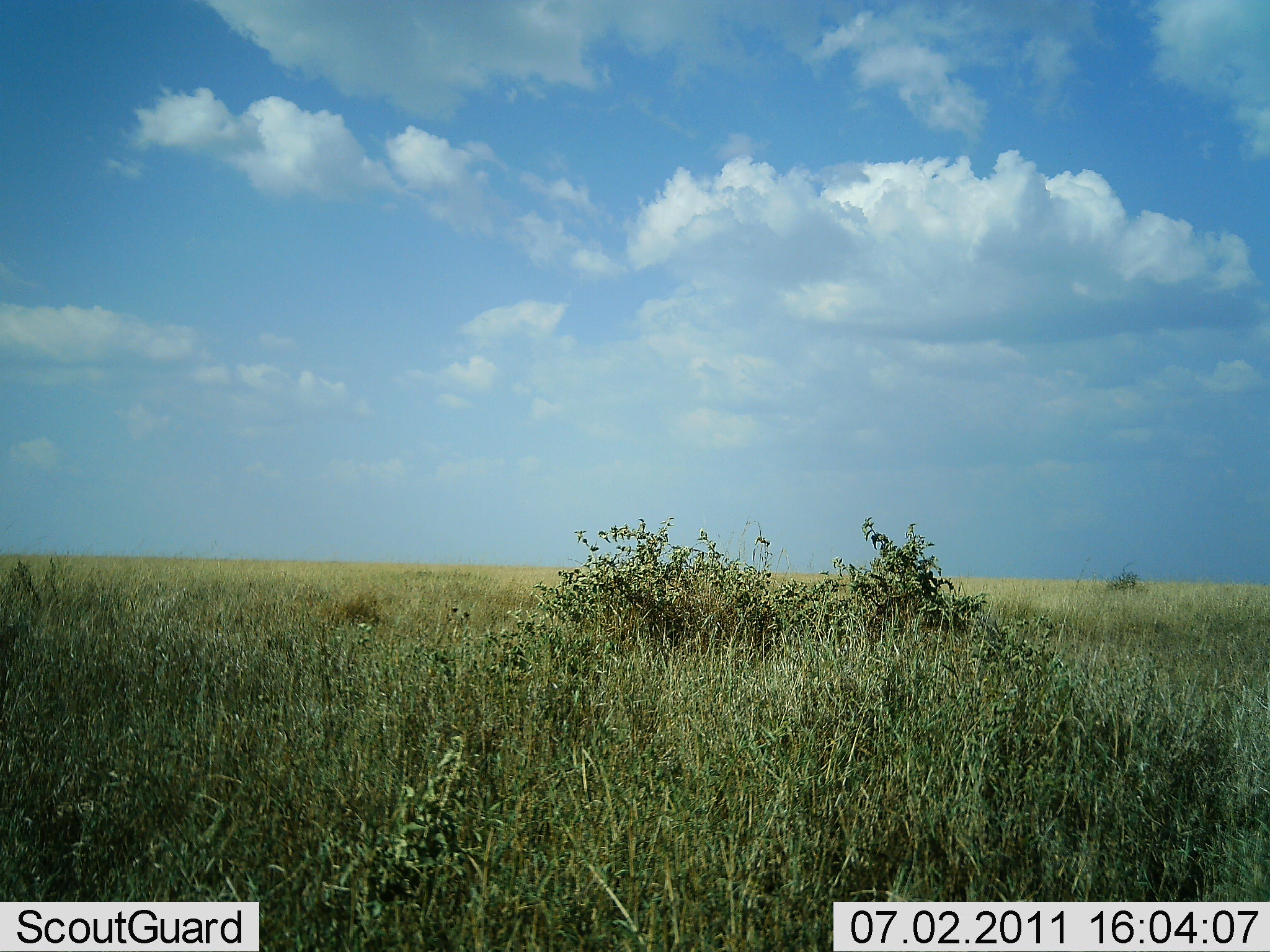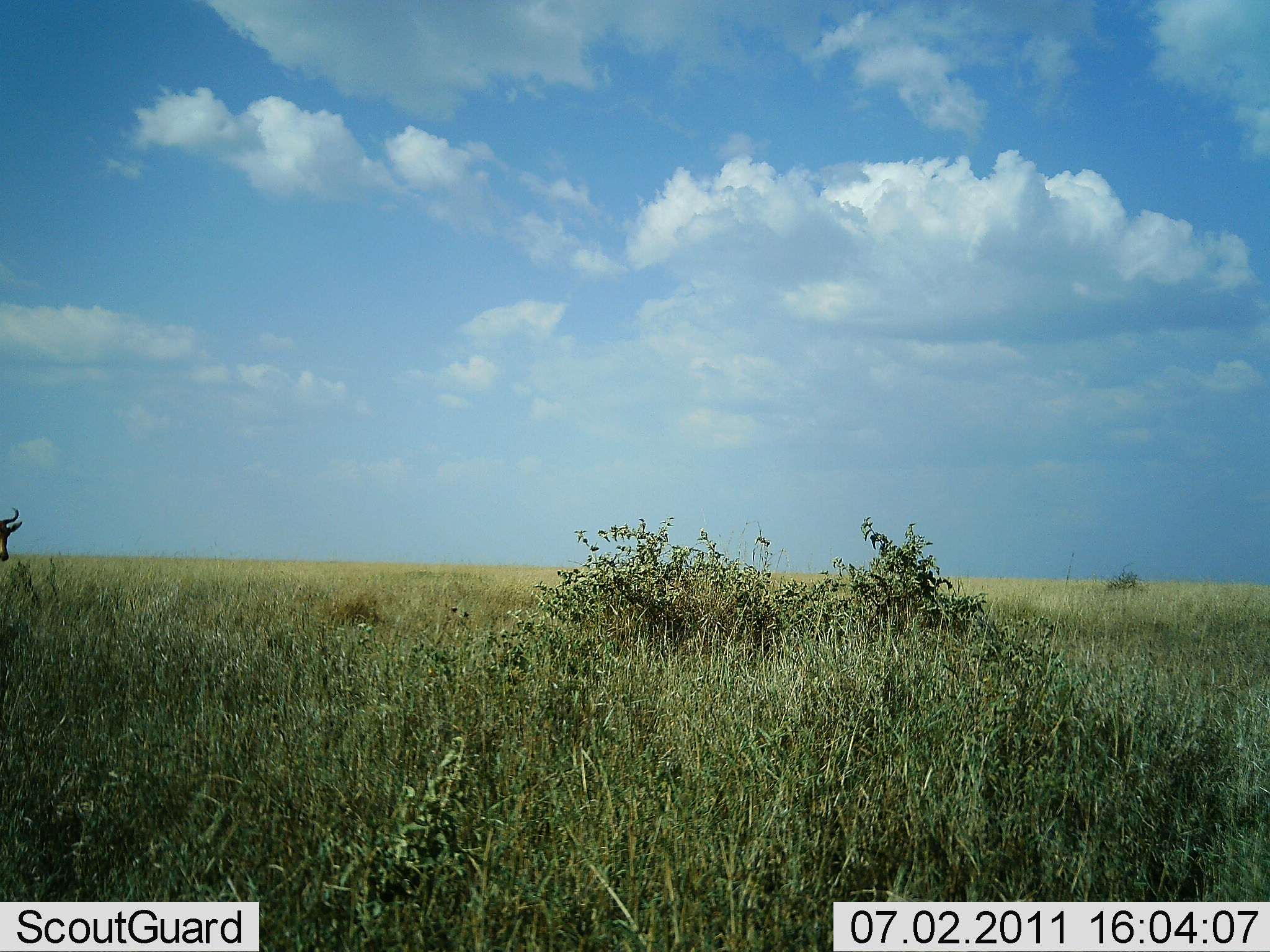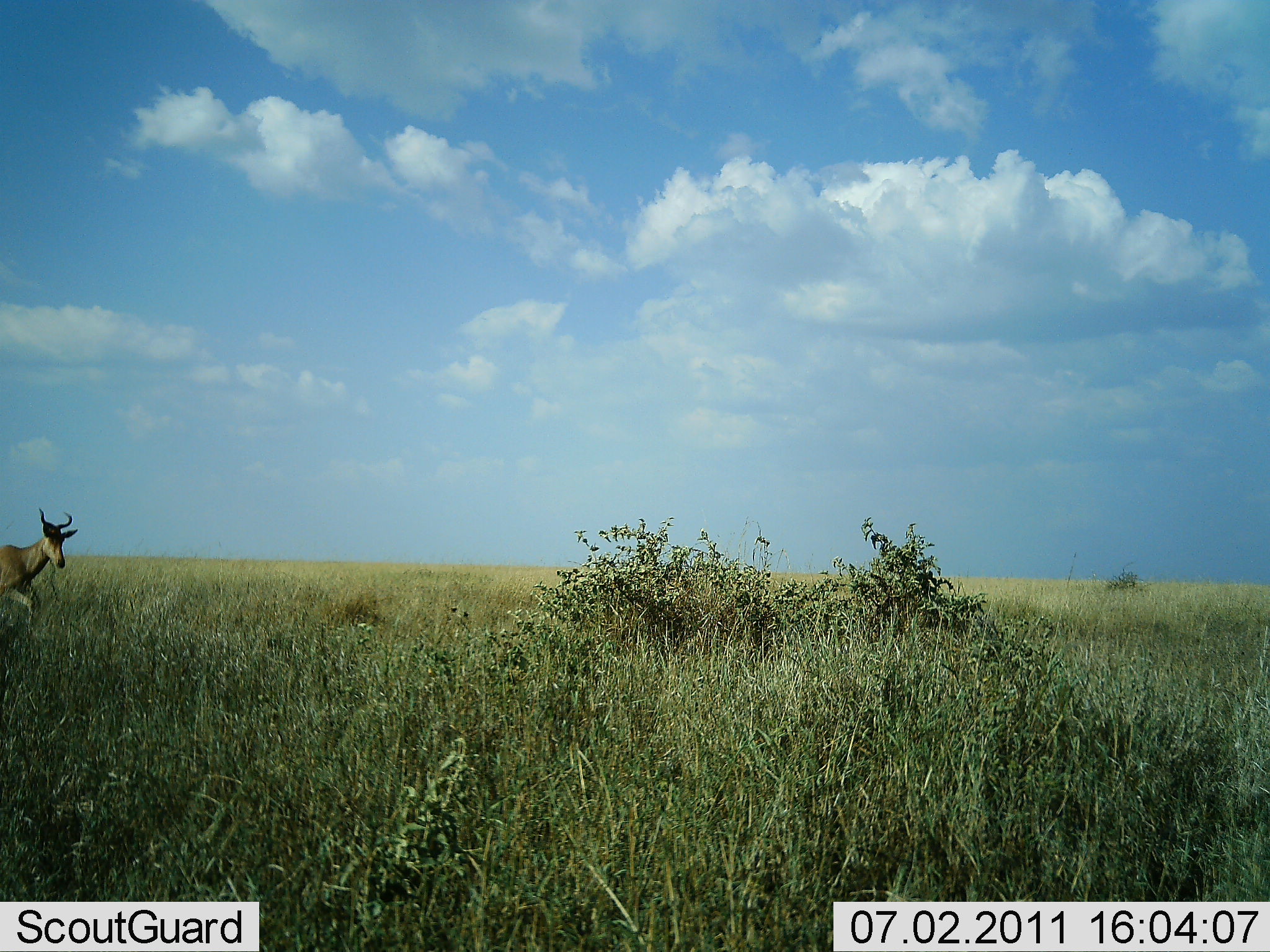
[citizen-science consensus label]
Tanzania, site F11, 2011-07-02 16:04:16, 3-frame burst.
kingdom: Animalia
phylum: Chordata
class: Mammalia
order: Artiodactyla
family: Bovidae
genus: Alcelaphus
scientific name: Alcelaphus buselaphus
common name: hartebeest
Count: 1.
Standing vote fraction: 9%.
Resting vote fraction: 0%.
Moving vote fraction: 100%.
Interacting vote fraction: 0%.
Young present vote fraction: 0%.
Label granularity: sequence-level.